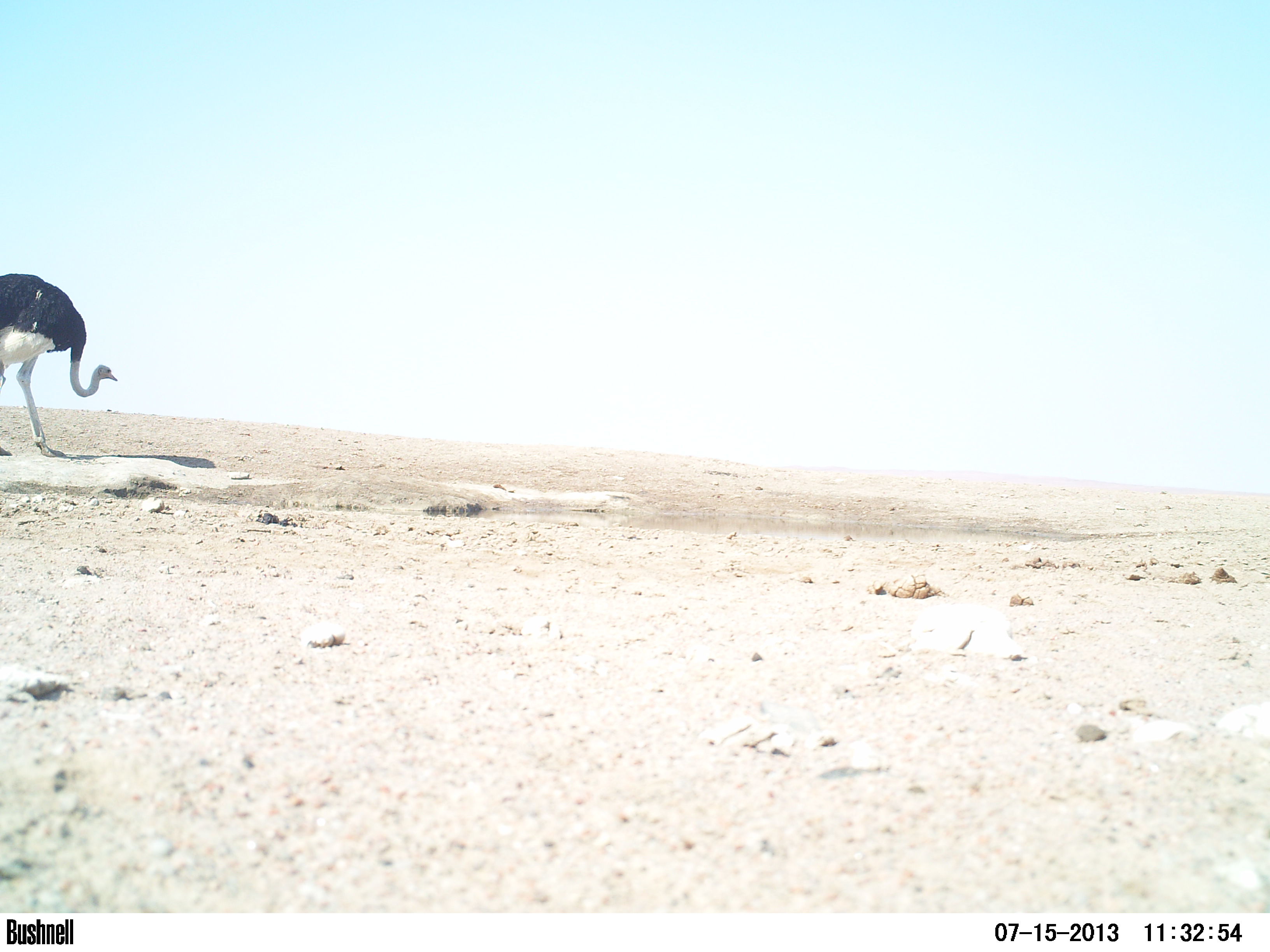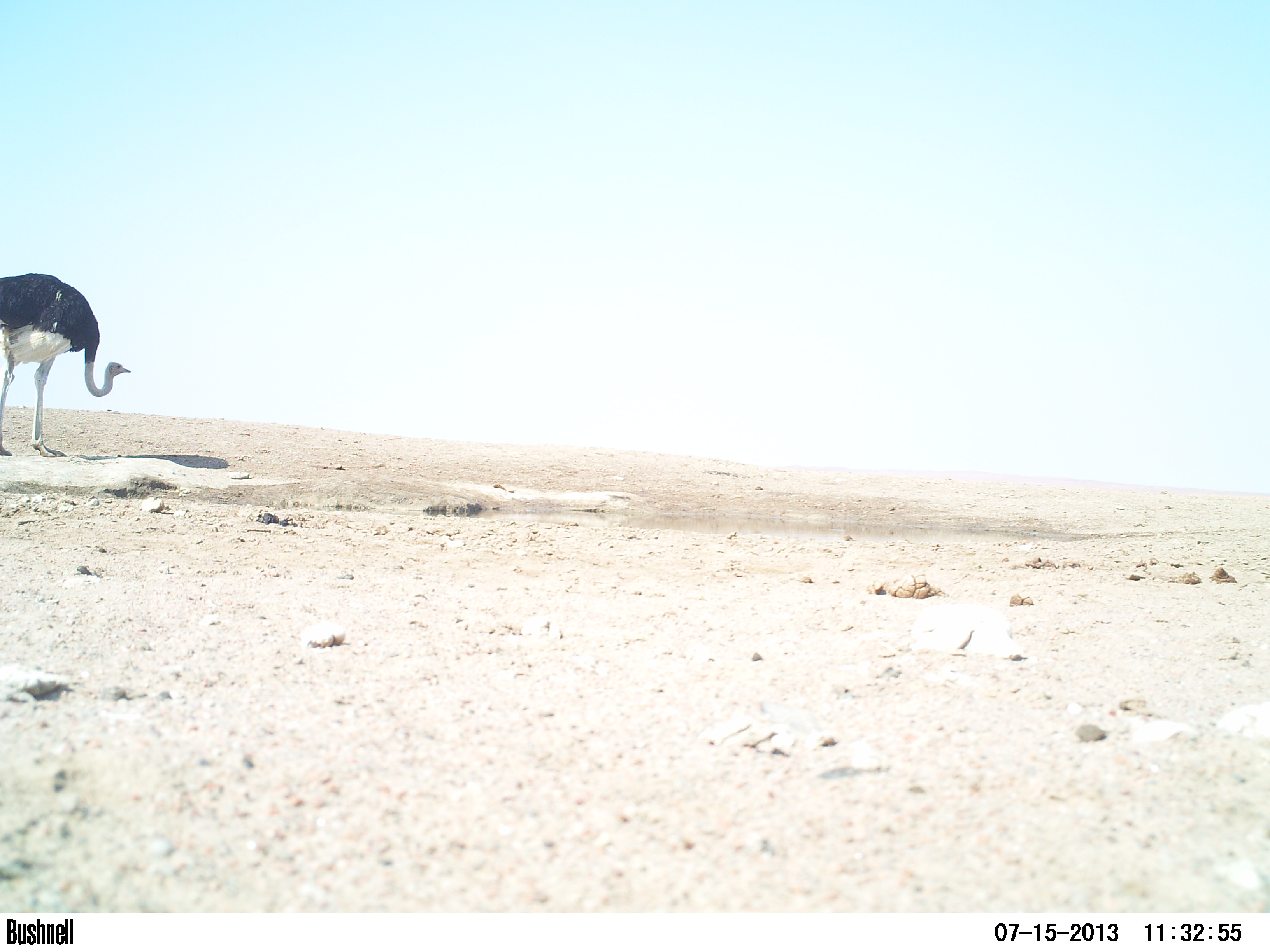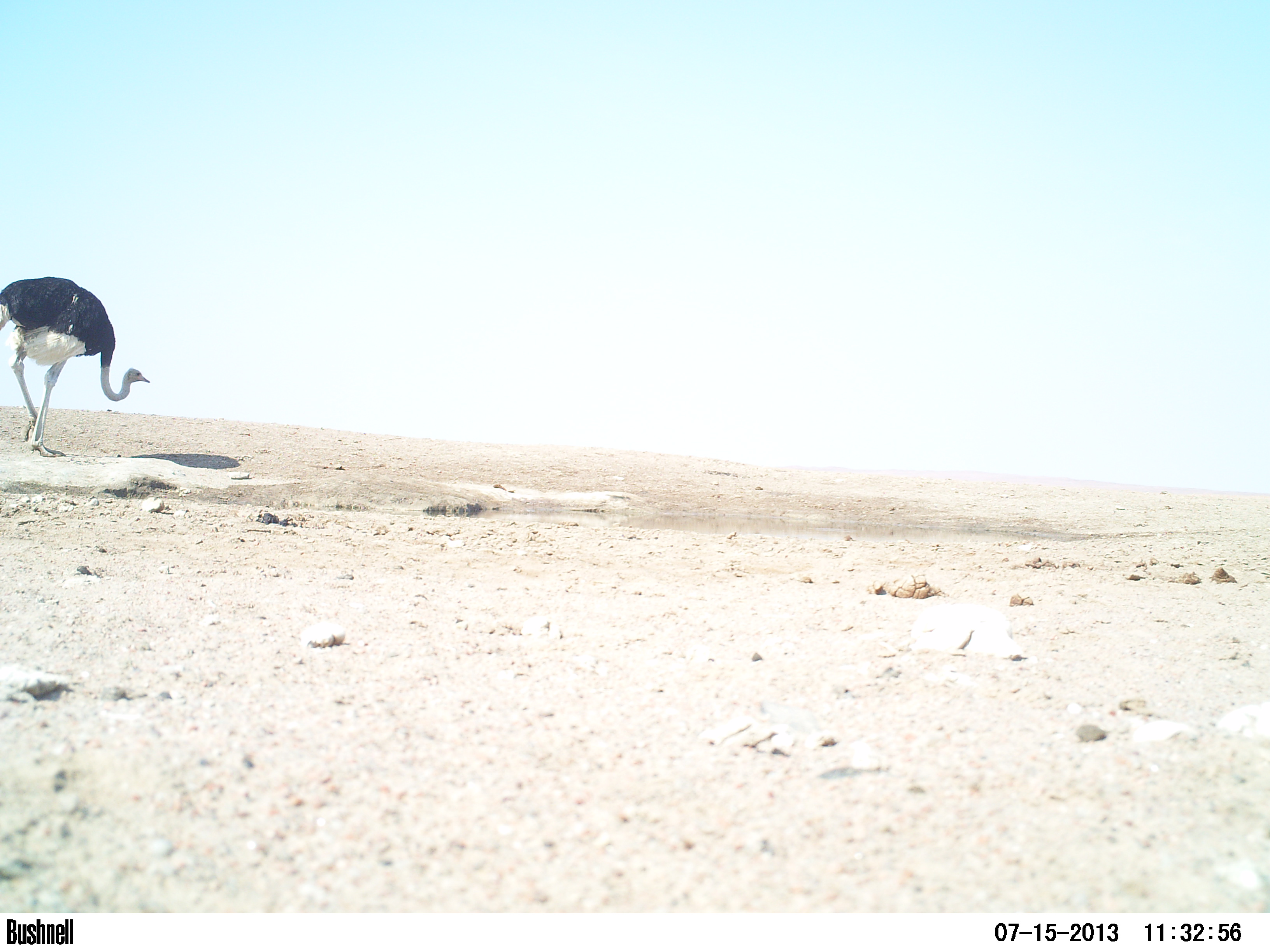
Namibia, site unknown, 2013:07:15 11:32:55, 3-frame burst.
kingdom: Animalia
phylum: Chordata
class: Aves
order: Struthioniformes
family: Struthionidae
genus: Struthio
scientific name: Struthio camelus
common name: common ostrich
Struthio camelus (common ostrich).